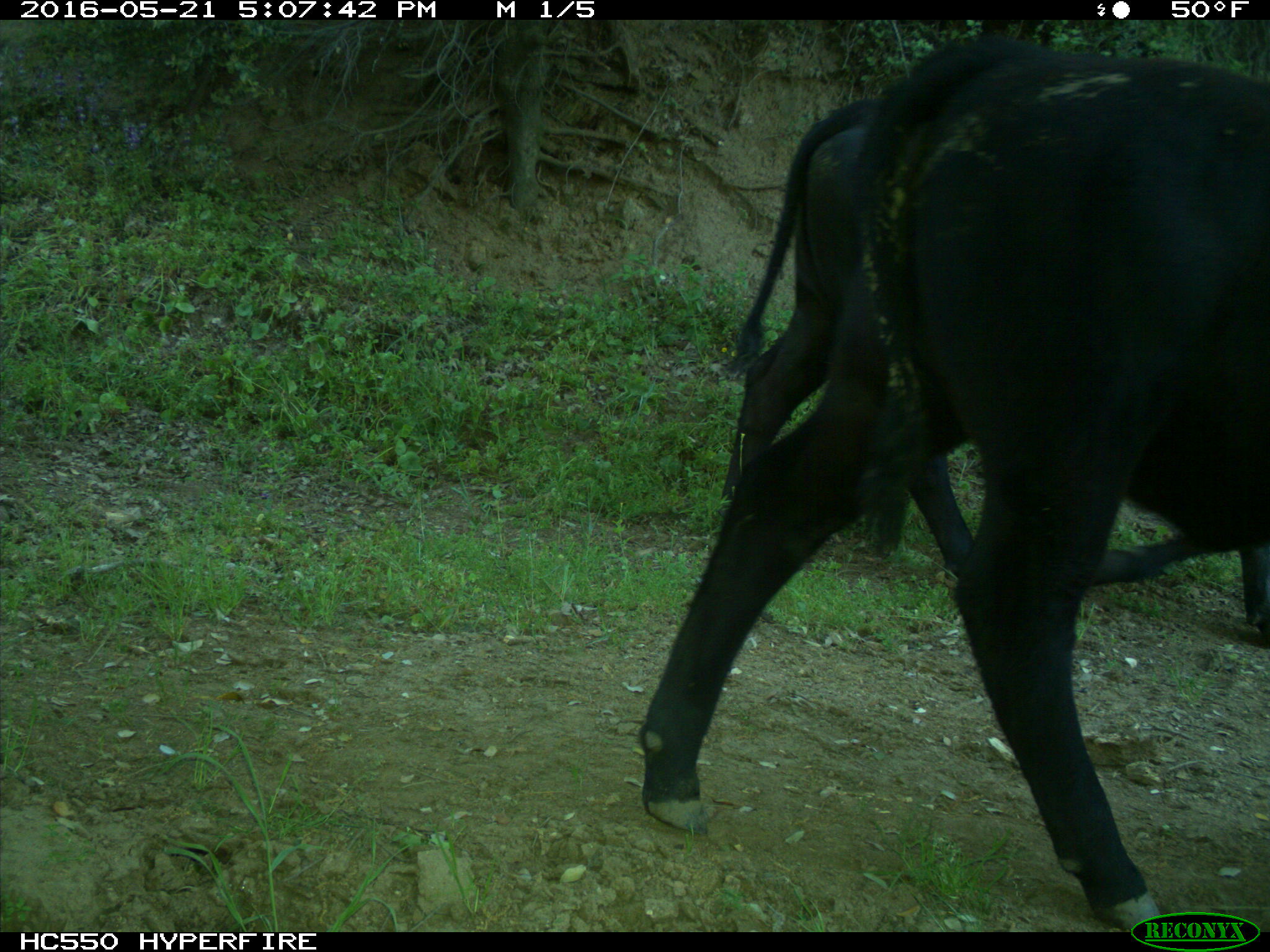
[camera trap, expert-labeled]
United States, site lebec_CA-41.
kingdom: Animalia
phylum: Chordata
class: Mammalia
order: Artiodactyla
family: Bovidae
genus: Bos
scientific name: Bos taurus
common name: domestic cow